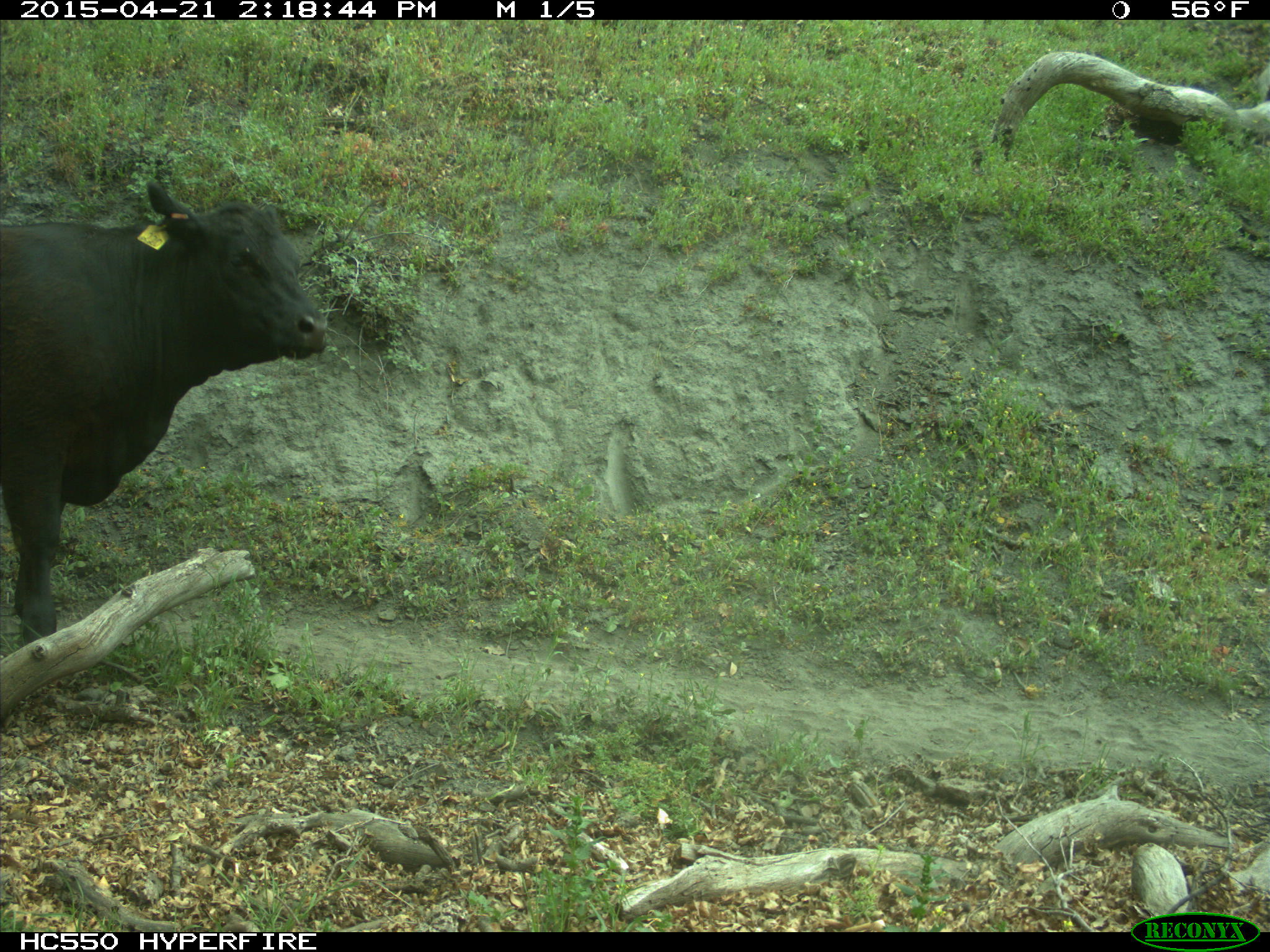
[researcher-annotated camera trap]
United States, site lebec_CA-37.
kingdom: Animalia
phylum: Chordata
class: Mammalia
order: Artiodactyla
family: Bovidae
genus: Bos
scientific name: Bos taurus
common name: domestic cow